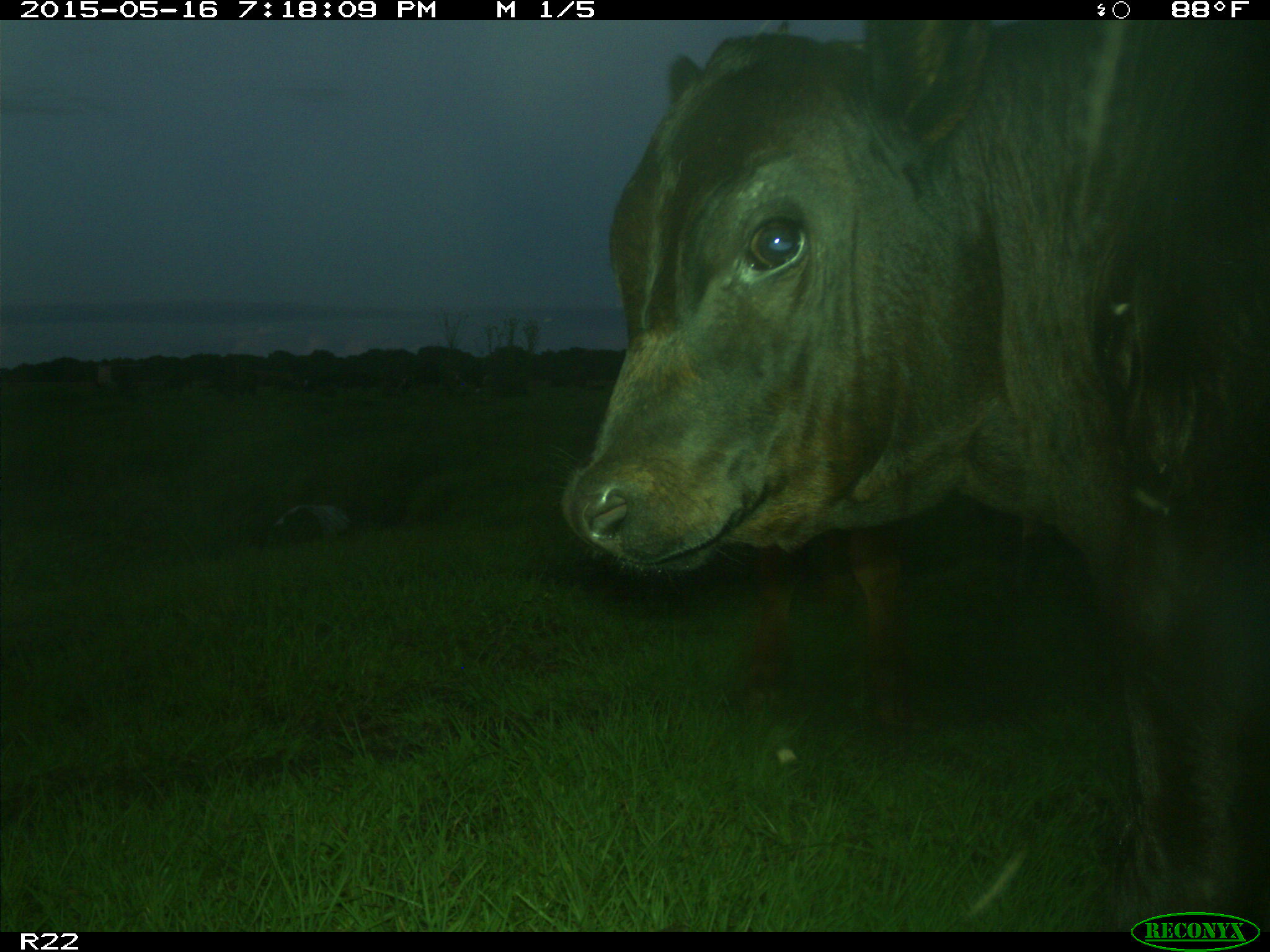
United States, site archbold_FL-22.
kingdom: Animalia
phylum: Chordata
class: Mammalia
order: Artiodactyla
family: Bovidae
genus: Bos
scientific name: Bos taurus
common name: domestic cow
Bos taurus (domestic cow).